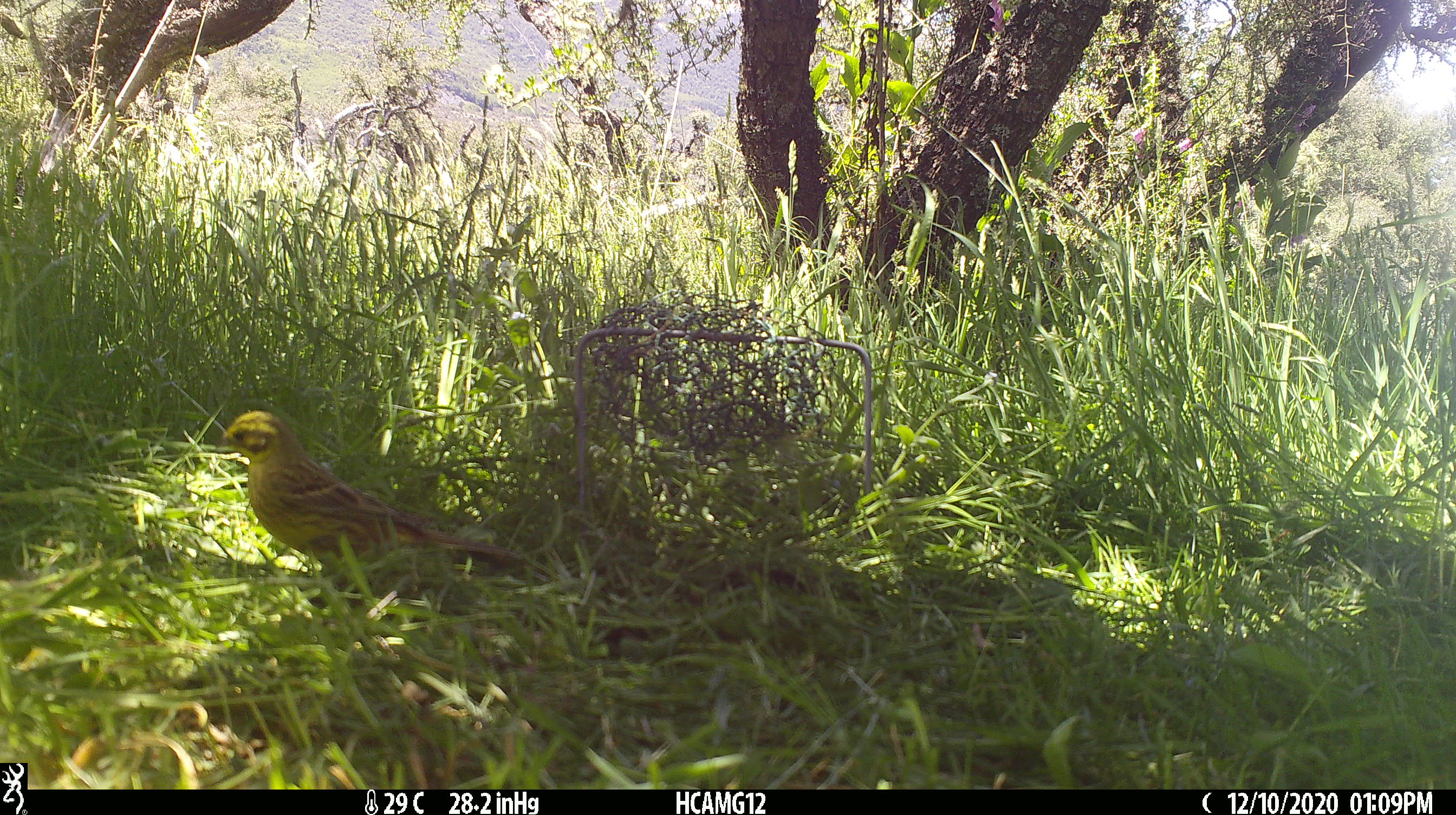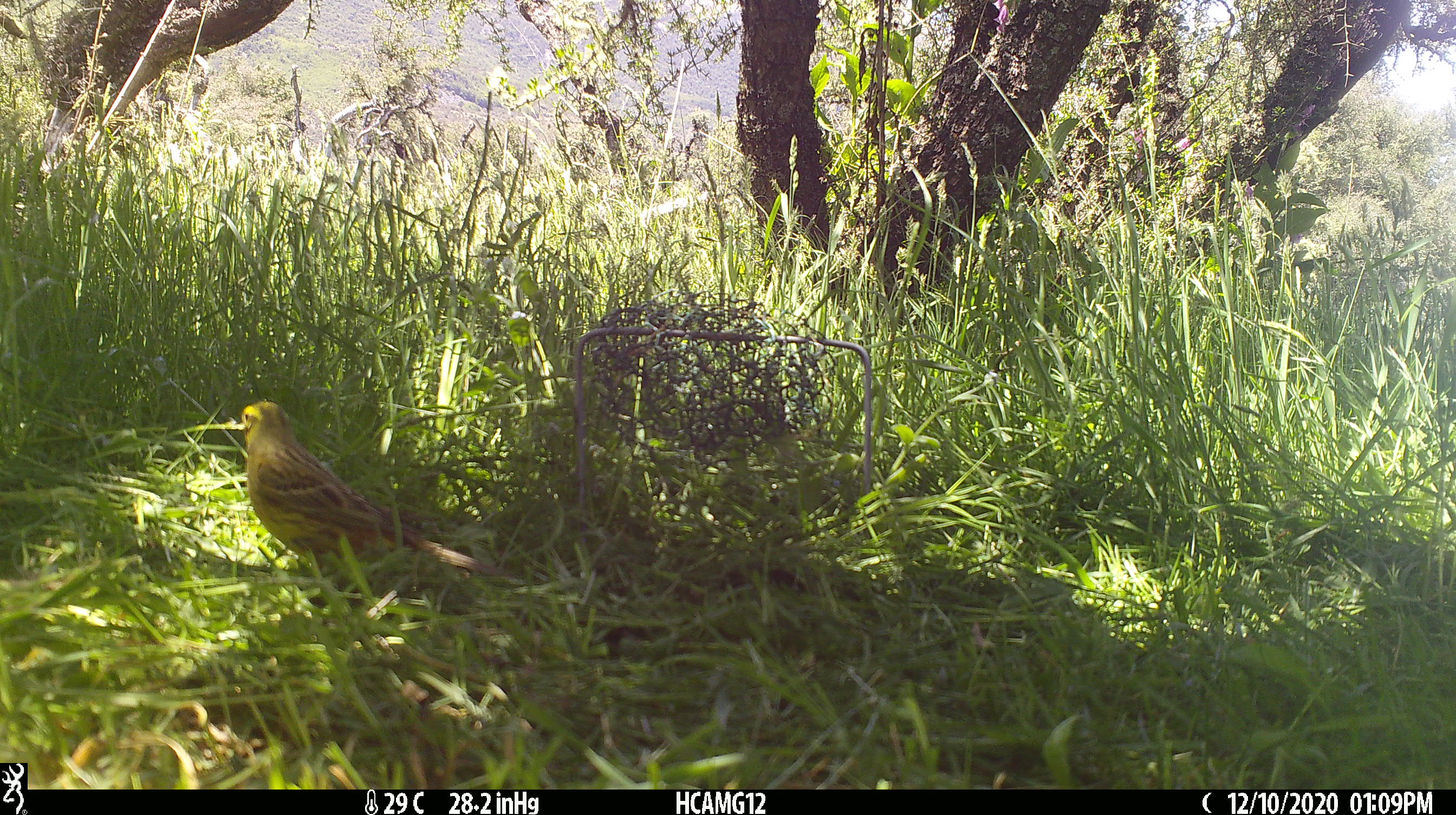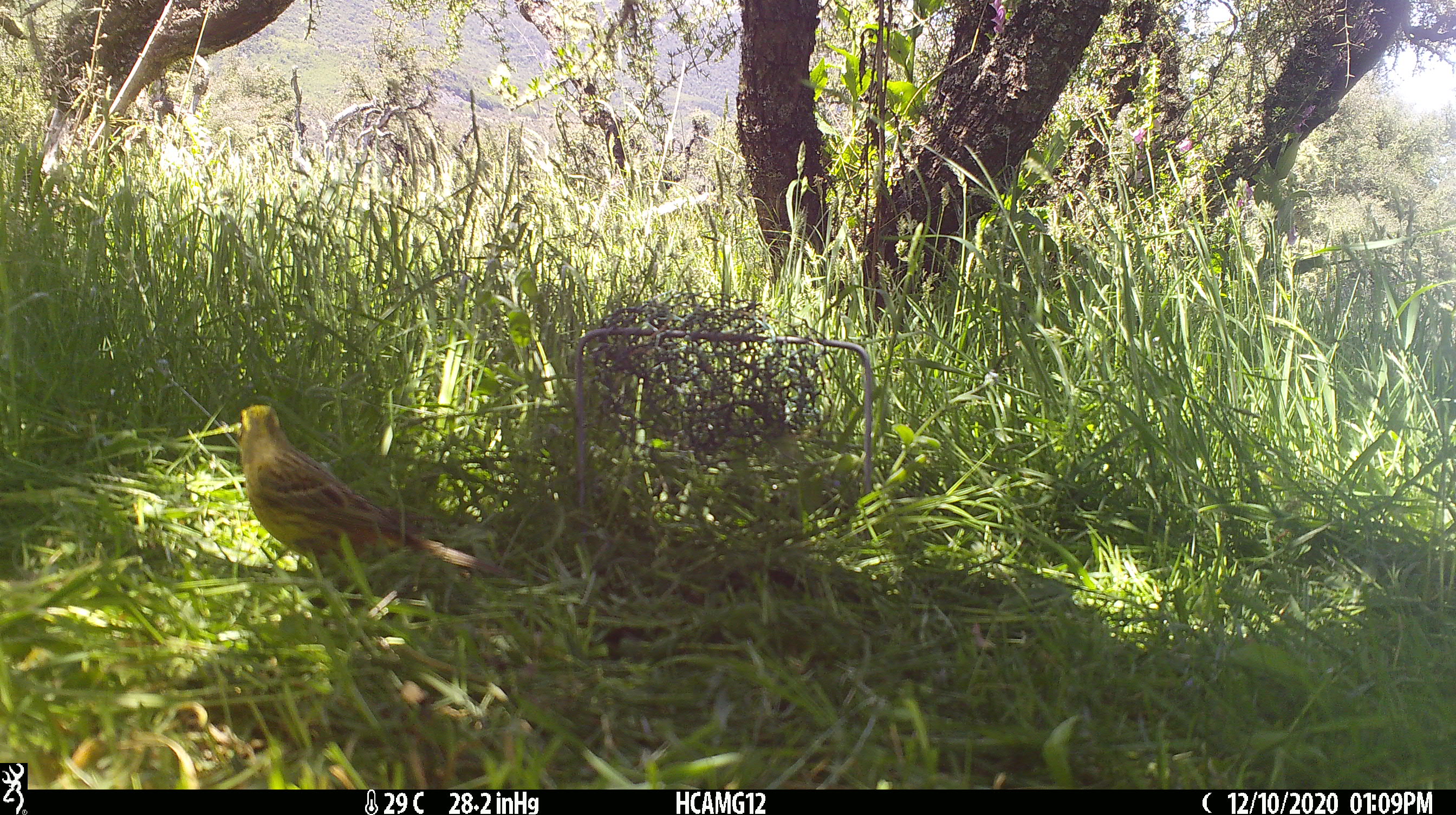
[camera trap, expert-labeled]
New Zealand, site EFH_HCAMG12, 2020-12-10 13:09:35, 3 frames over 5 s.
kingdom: Animalia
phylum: Chordata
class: Aves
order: Passeriformes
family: Emberizidae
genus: Emberiza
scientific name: Emberiza citrinella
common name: yellowhammer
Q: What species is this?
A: Yellowhammer (Emberiza citrinella).